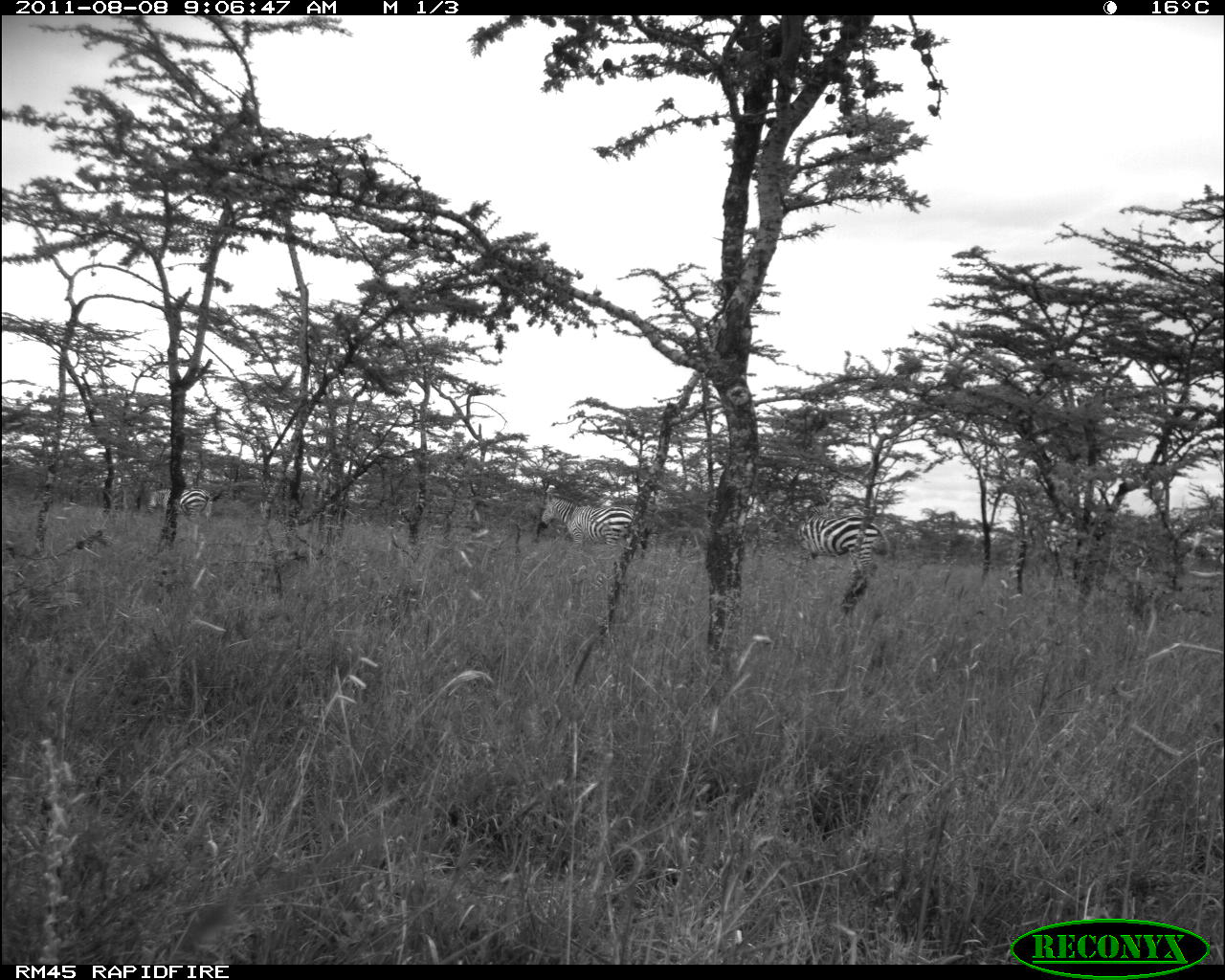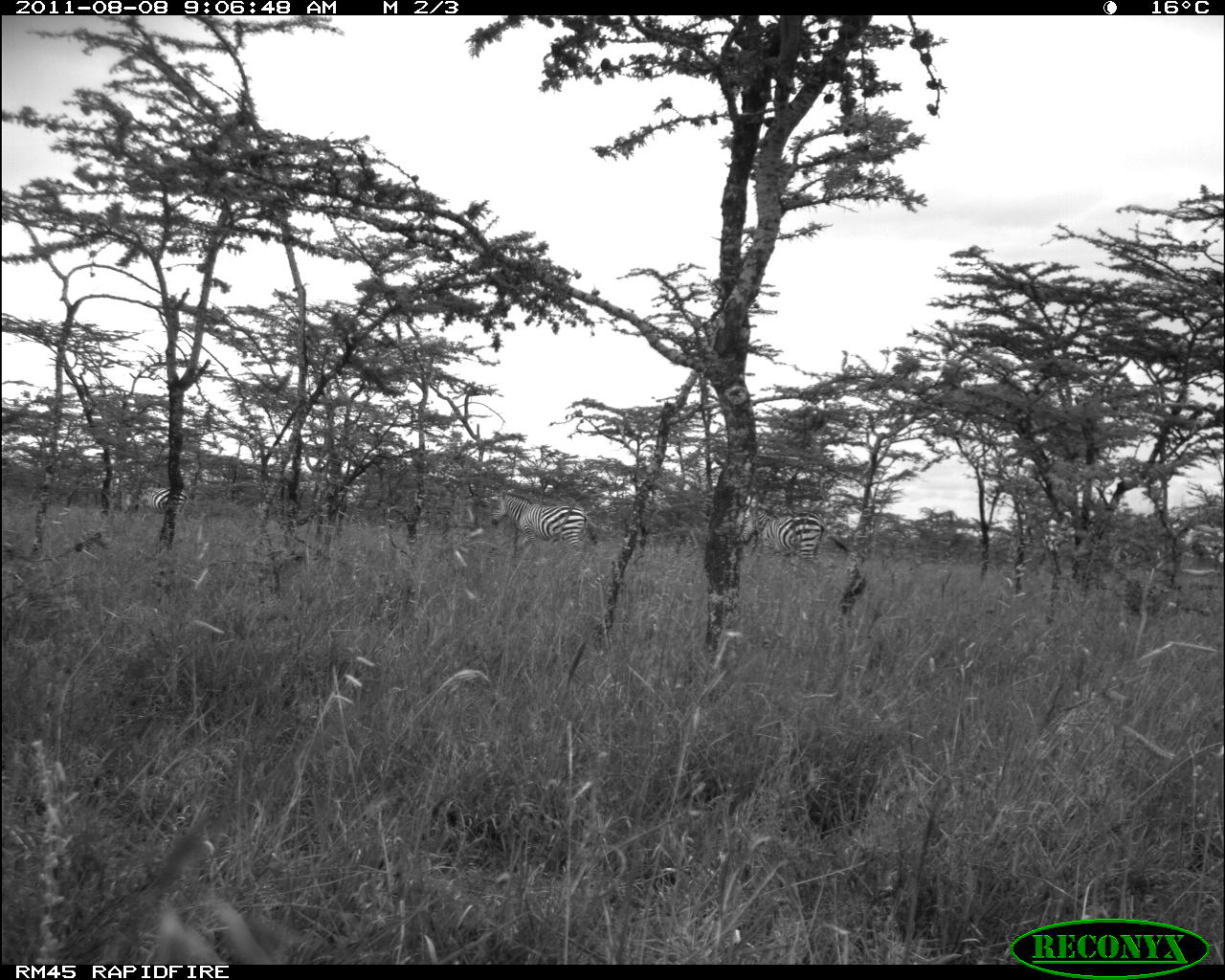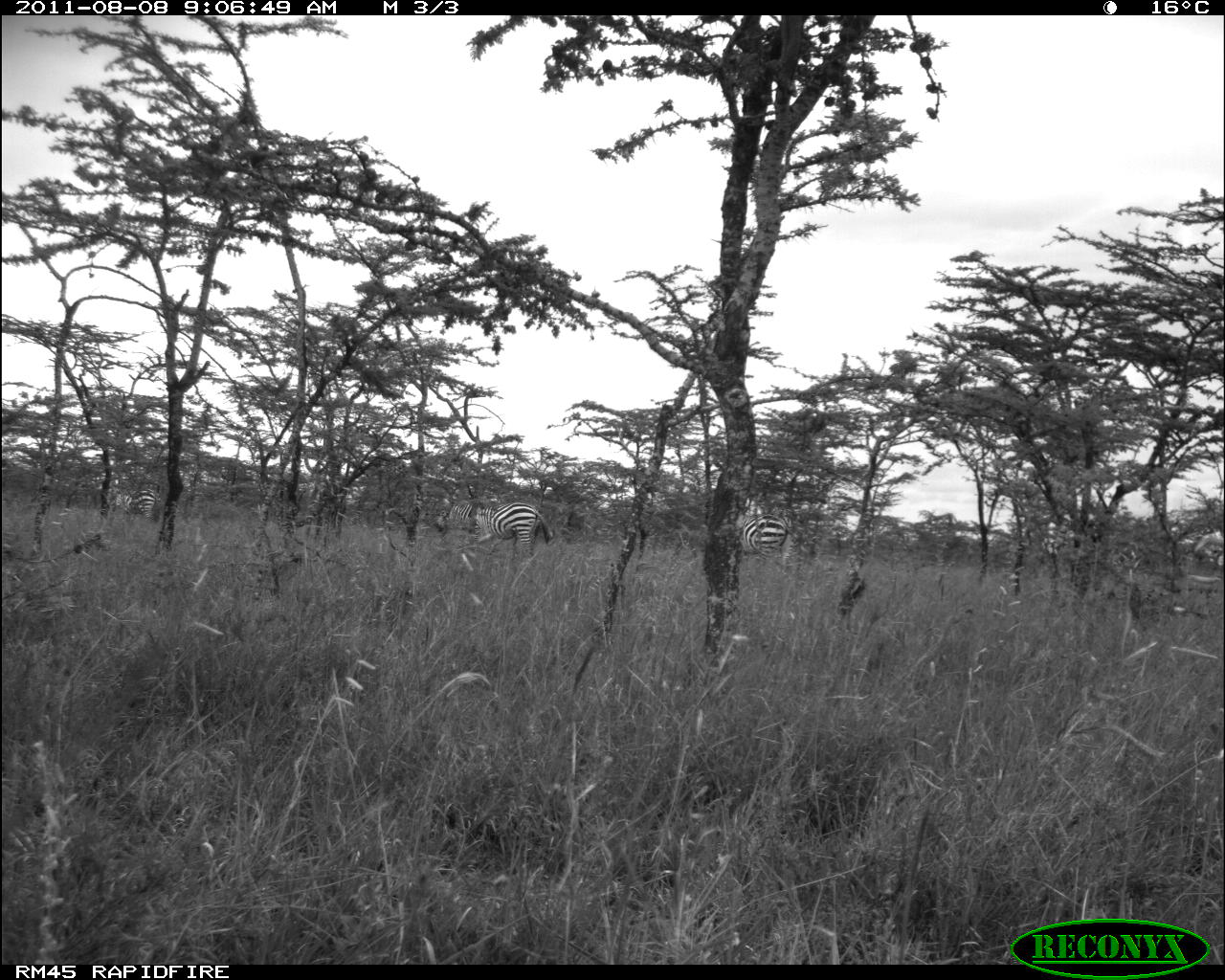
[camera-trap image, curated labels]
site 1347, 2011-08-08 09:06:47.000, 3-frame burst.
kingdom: Animalia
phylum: Chordata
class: Mammalia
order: Perissodactyla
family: Equidae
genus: Equus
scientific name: Equus quagga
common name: plains zebra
Equus quagga (plains zebra), count 3.